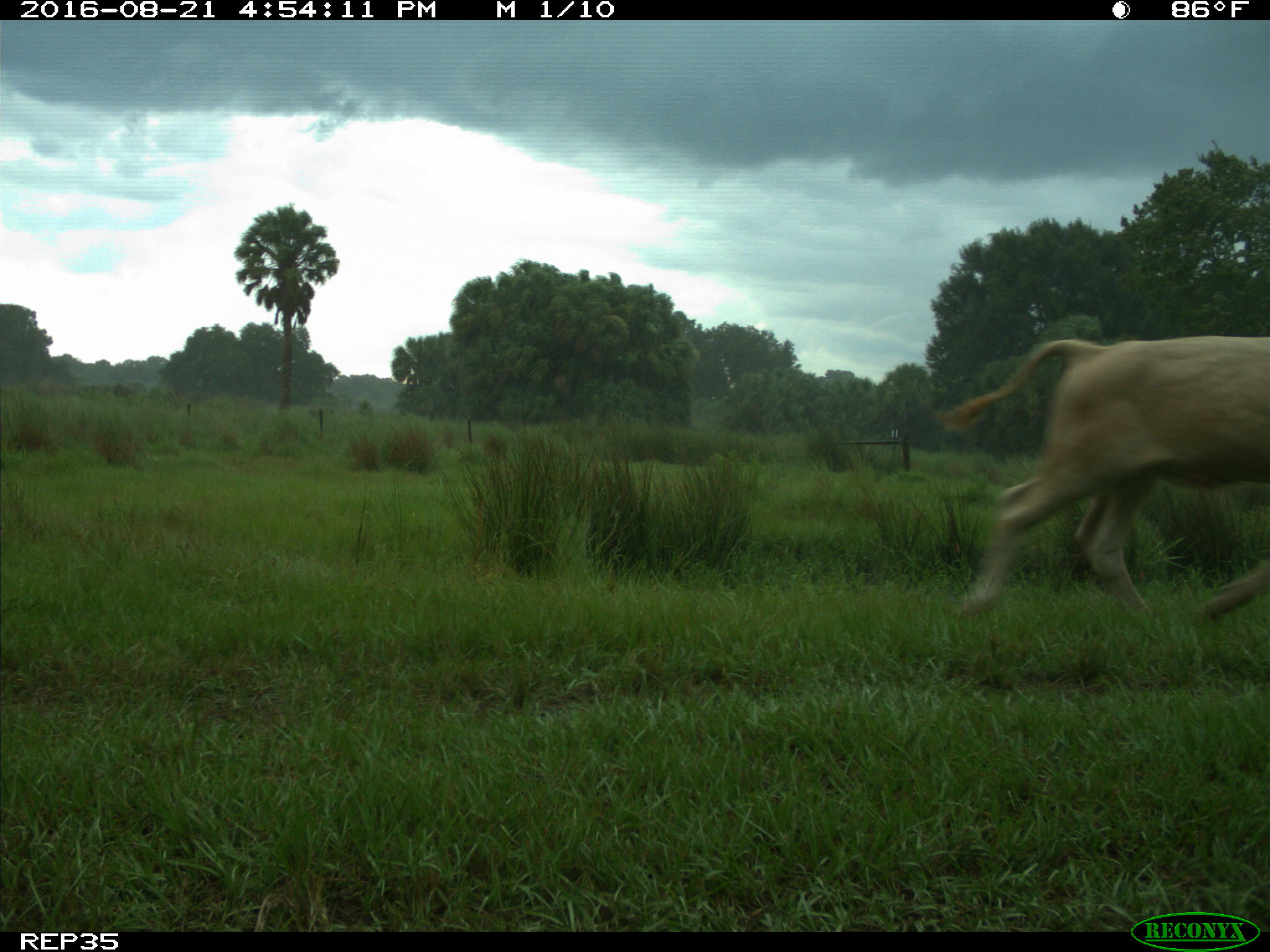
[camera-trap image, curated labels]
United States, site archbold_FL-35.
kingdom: Animalia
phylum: Chordata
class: Mammalia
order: Artiodactyla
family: Bovidae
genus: Bos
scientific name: Bos taurus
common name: domestic cow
Bos taurus (domestic cow).